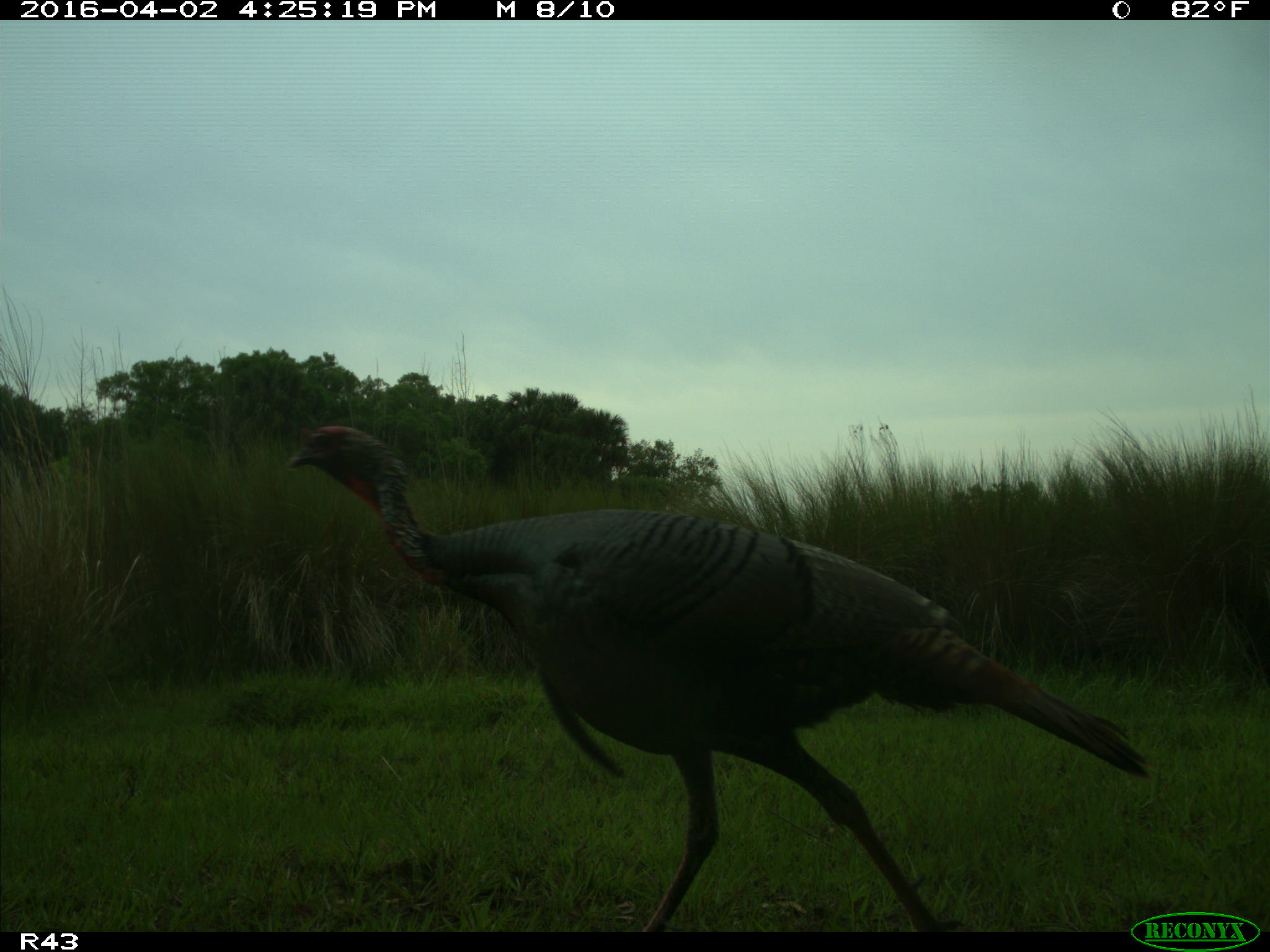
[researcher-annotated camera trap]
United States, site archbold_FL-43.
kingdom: Animalia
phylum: Chordata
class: Aves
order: Galliformes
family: Phasianidae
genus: Meleagris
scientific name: Meleagris gallopavo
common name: wild turkey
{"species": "Meleagris gallopavo (wild turkey)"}